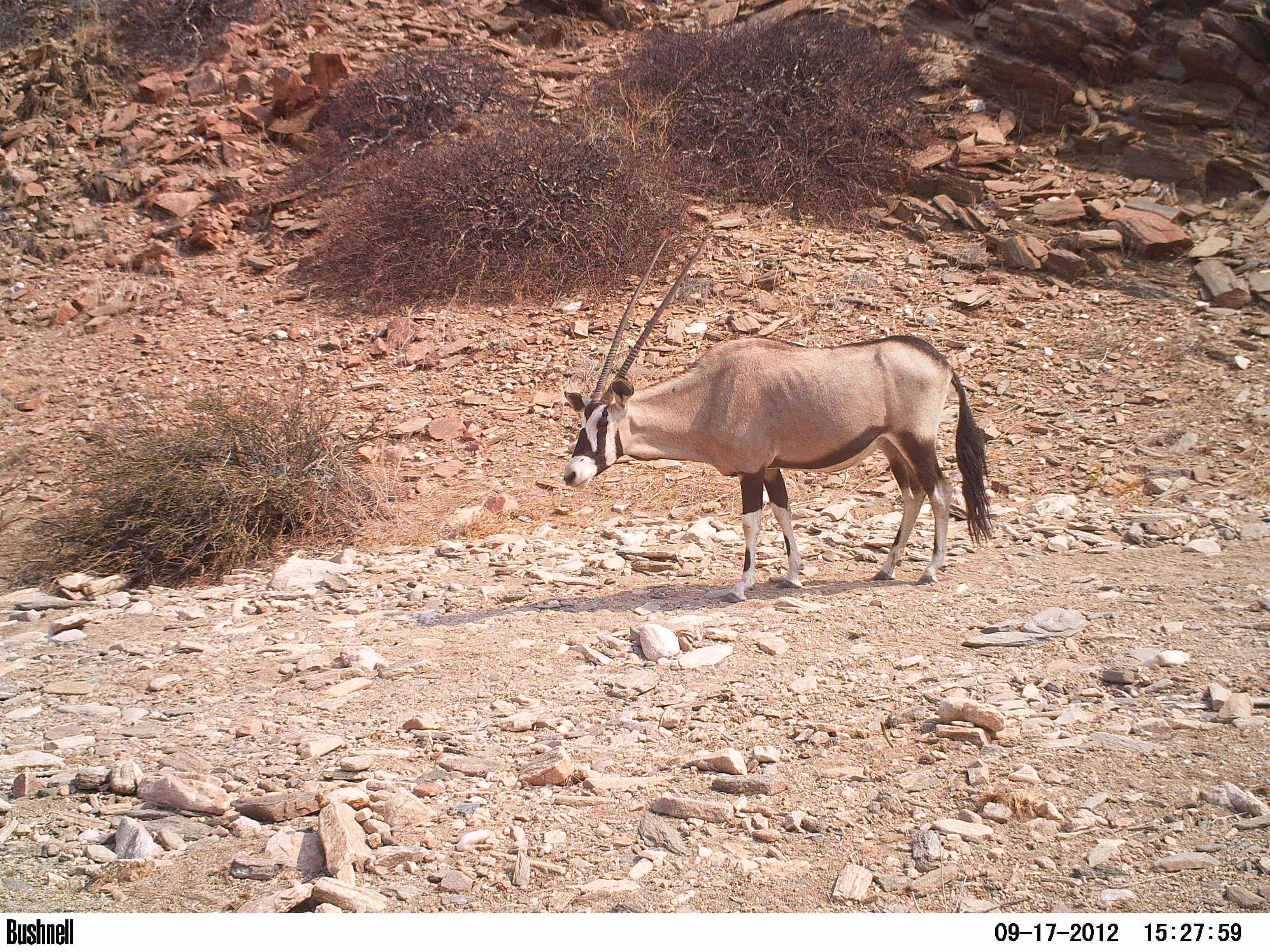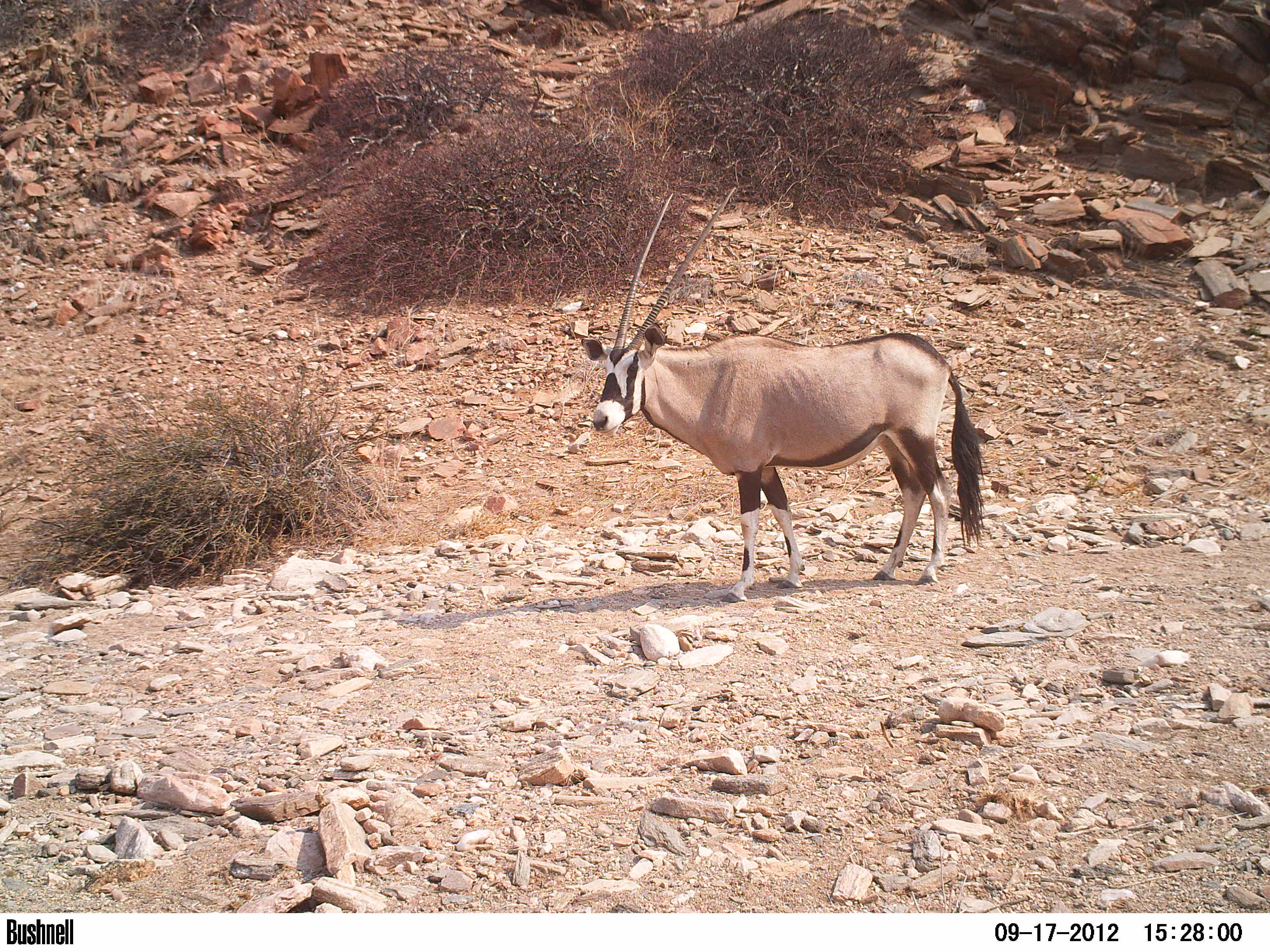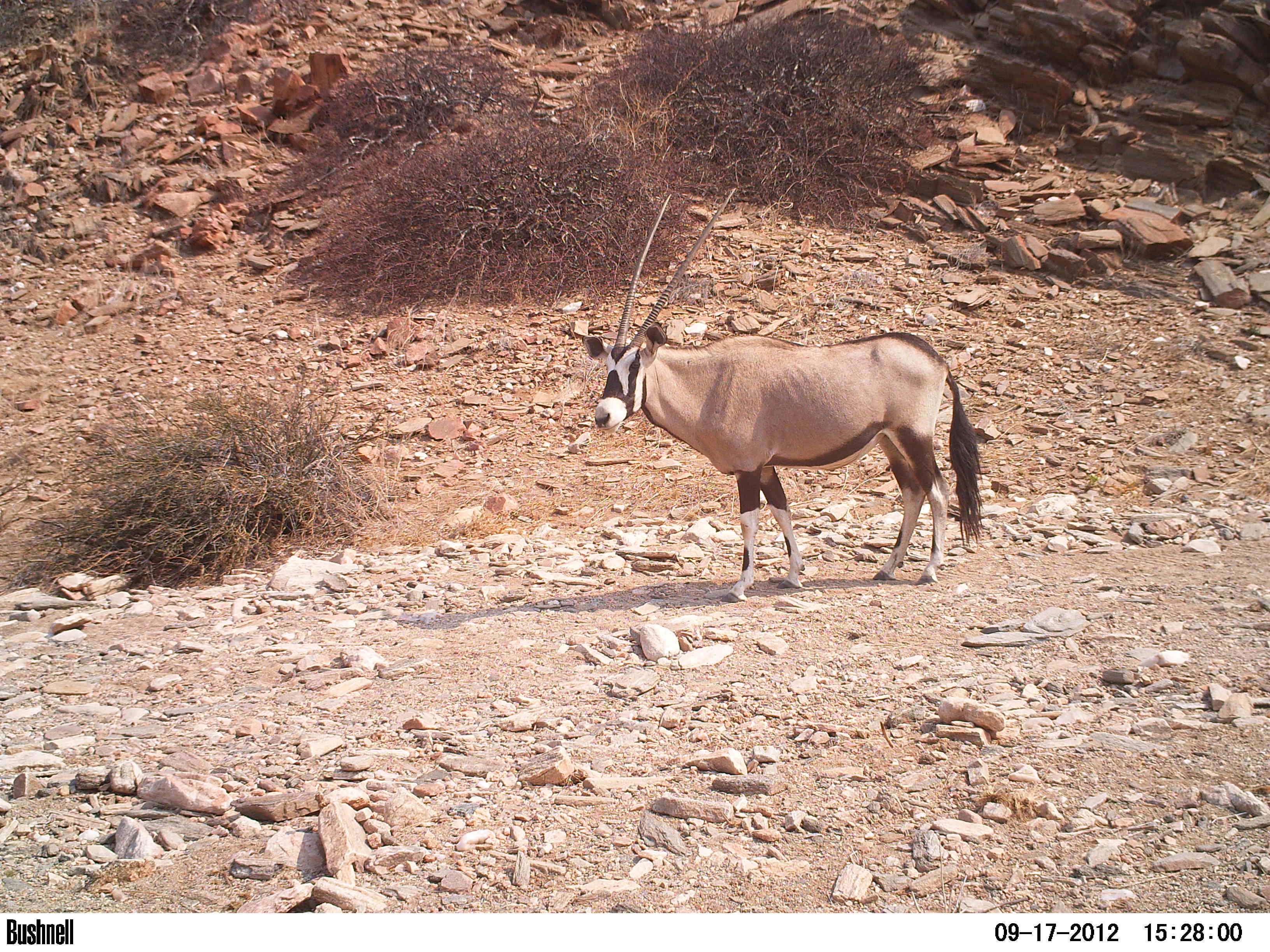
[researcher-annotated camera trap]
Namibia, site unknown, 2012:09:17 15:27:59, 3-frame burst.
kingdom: Animalia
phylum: Chordata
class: Mammalia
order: Artiodactyla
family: Bovidae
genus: Oryx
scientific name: Oryx gazella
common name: gemsbok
Oryx gazella (gemsbok).